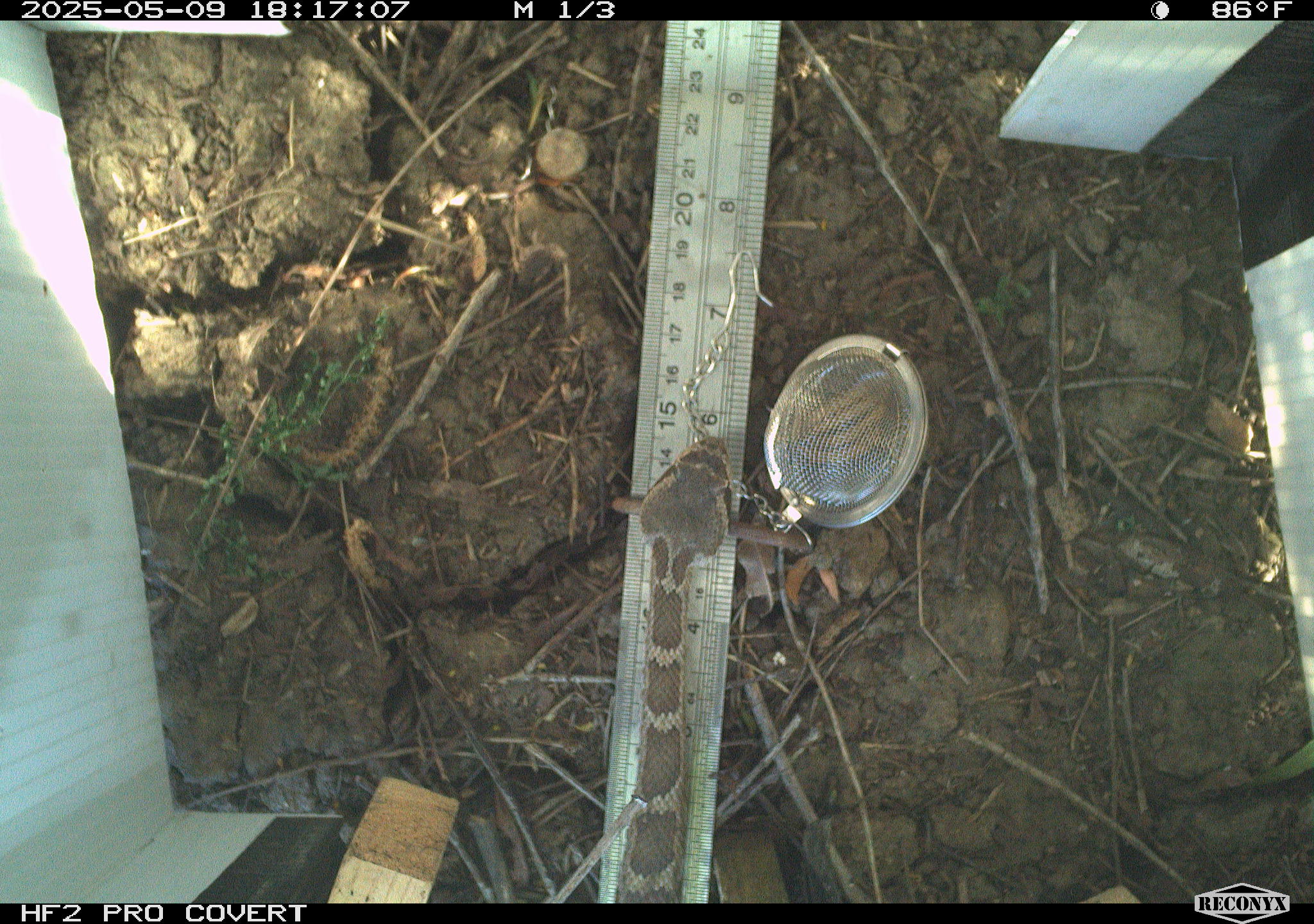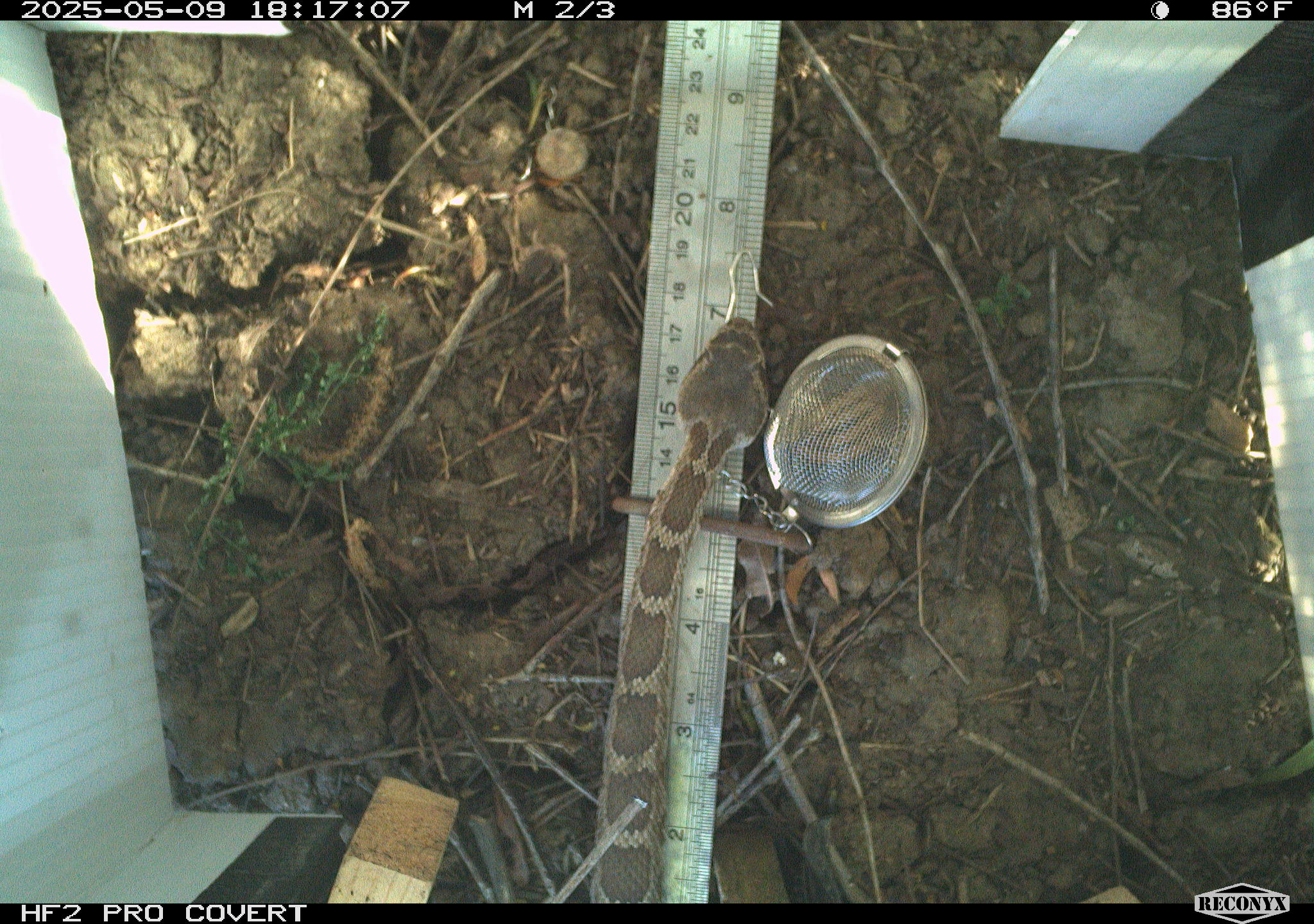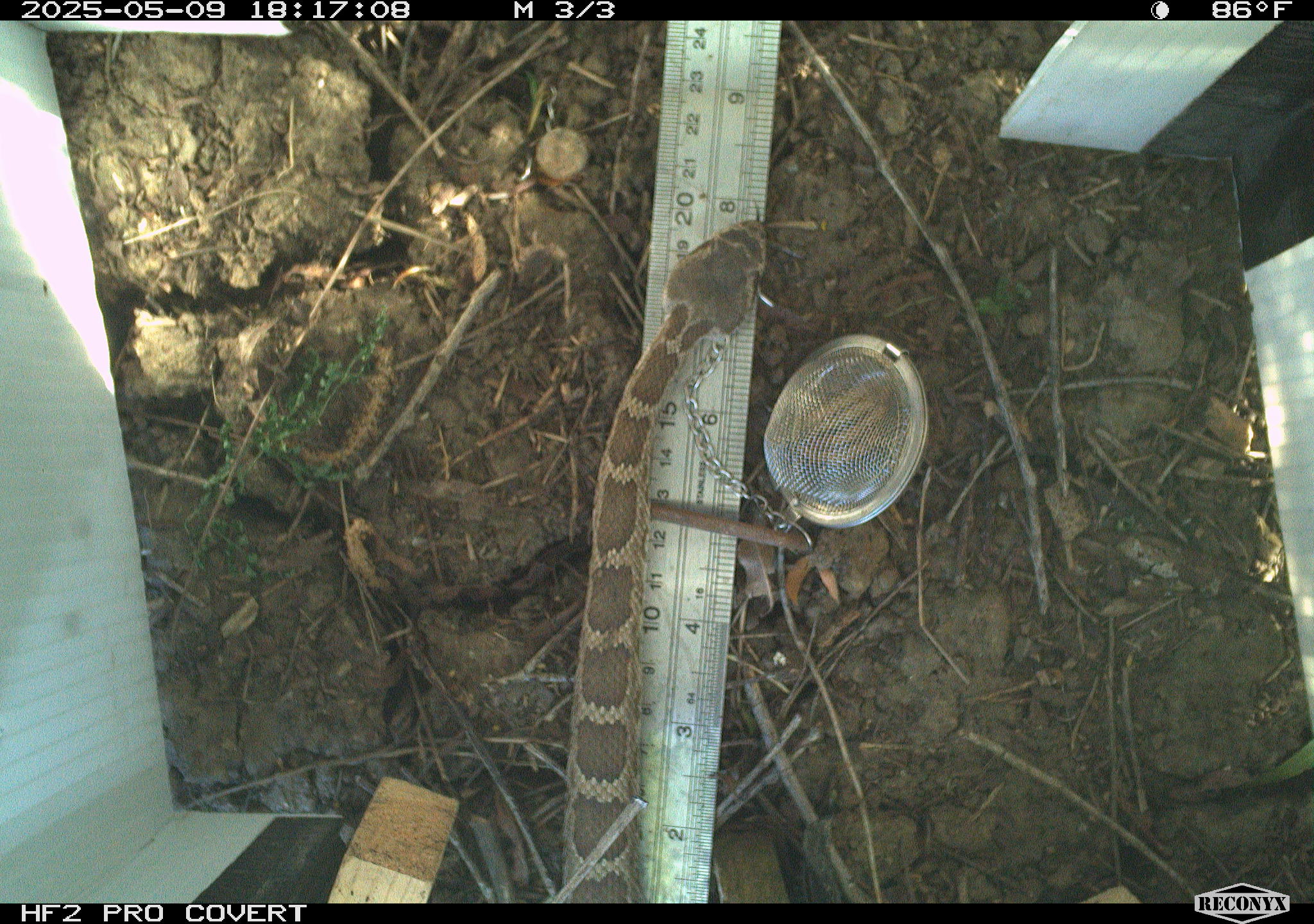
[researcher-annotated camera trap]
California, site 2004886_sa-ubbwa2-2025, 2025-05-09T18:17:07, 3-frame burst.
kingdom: Animalia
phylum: Chordata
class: Reptilia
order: Squamata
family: Viperidae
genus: Crotalus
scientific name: Crotalus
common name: rattlers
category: crotalus species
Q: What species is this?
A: Crotalus species (rattlers) (Crotalus).